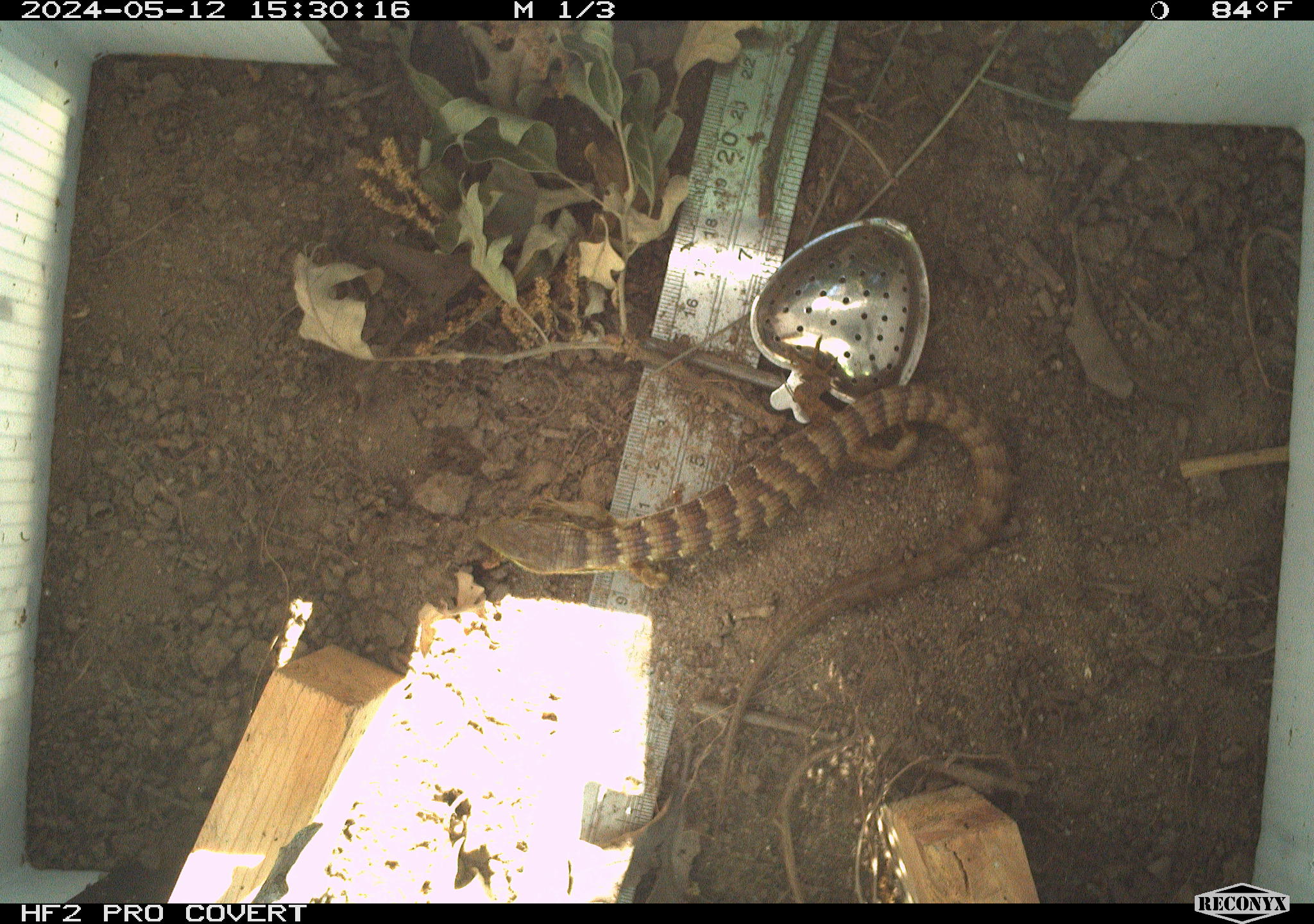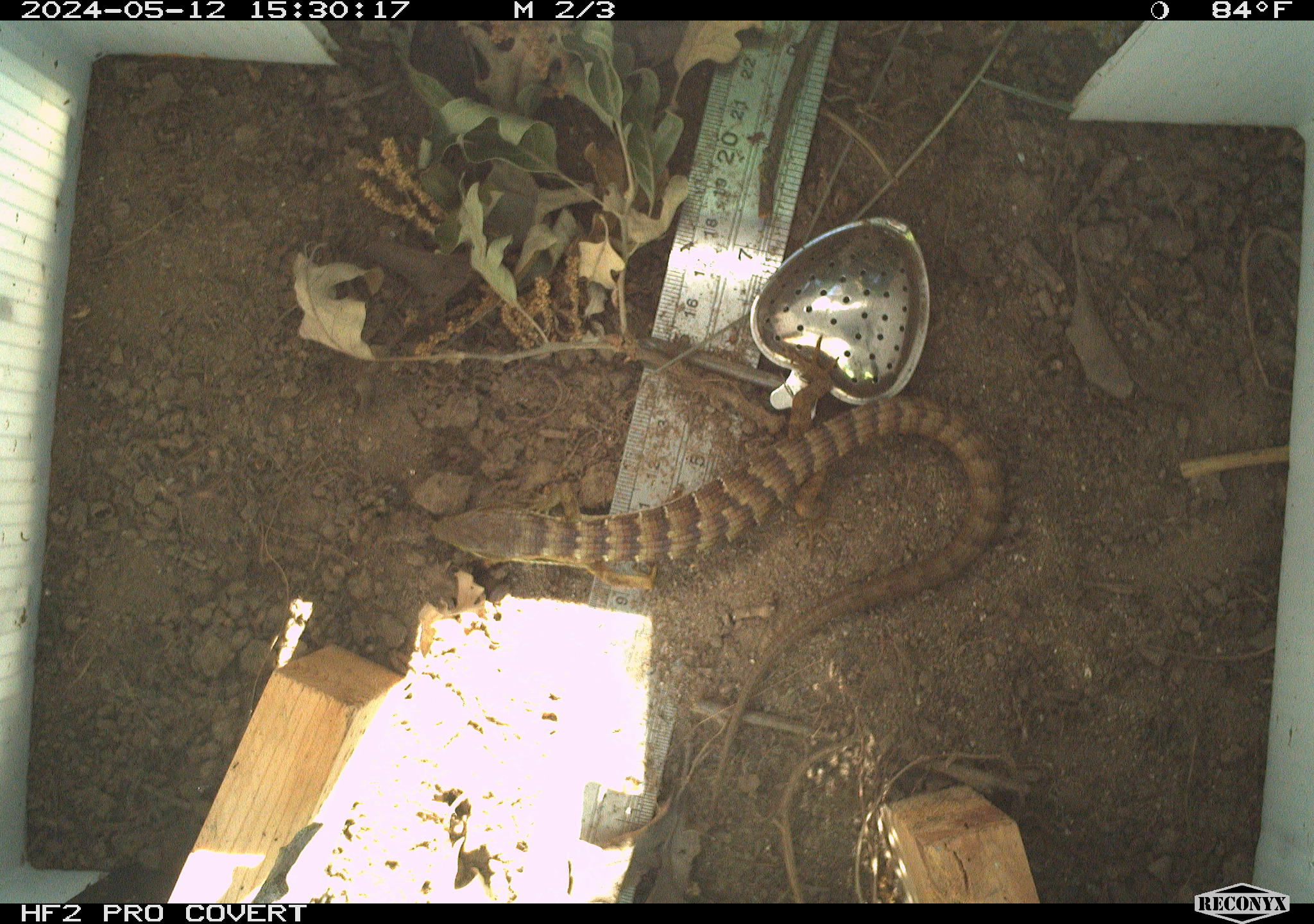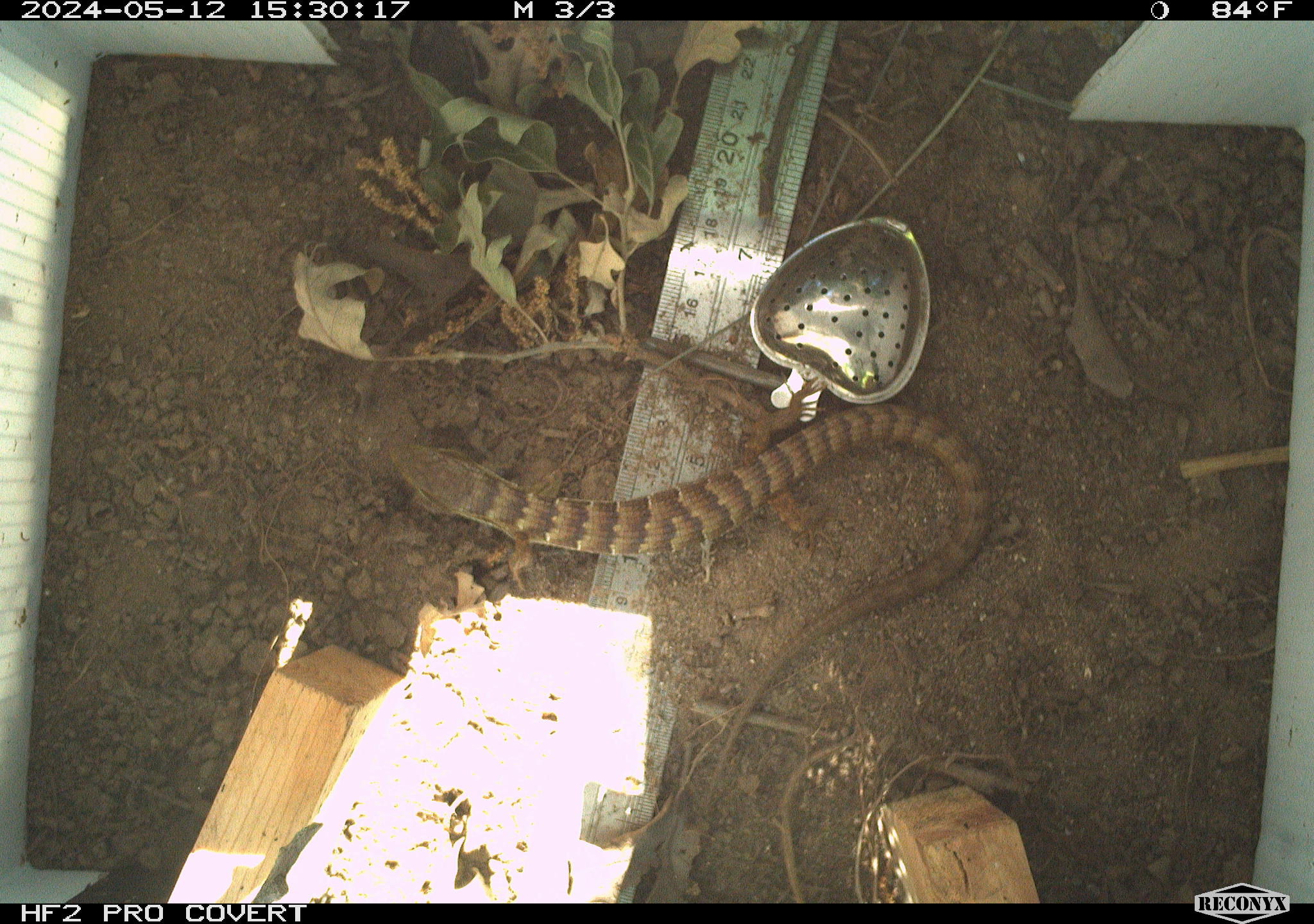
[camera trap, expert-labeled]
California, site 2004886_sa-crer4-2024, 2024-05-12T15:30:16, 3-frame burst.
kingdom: Animalia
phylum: Chordata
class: Reptilia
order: Squamata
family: Anguidae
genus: Elgaria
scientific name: Elgaria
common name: alligator lizards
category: elgaria species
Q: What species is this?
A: Elgaria species (alligator lizards) (Elgaria).